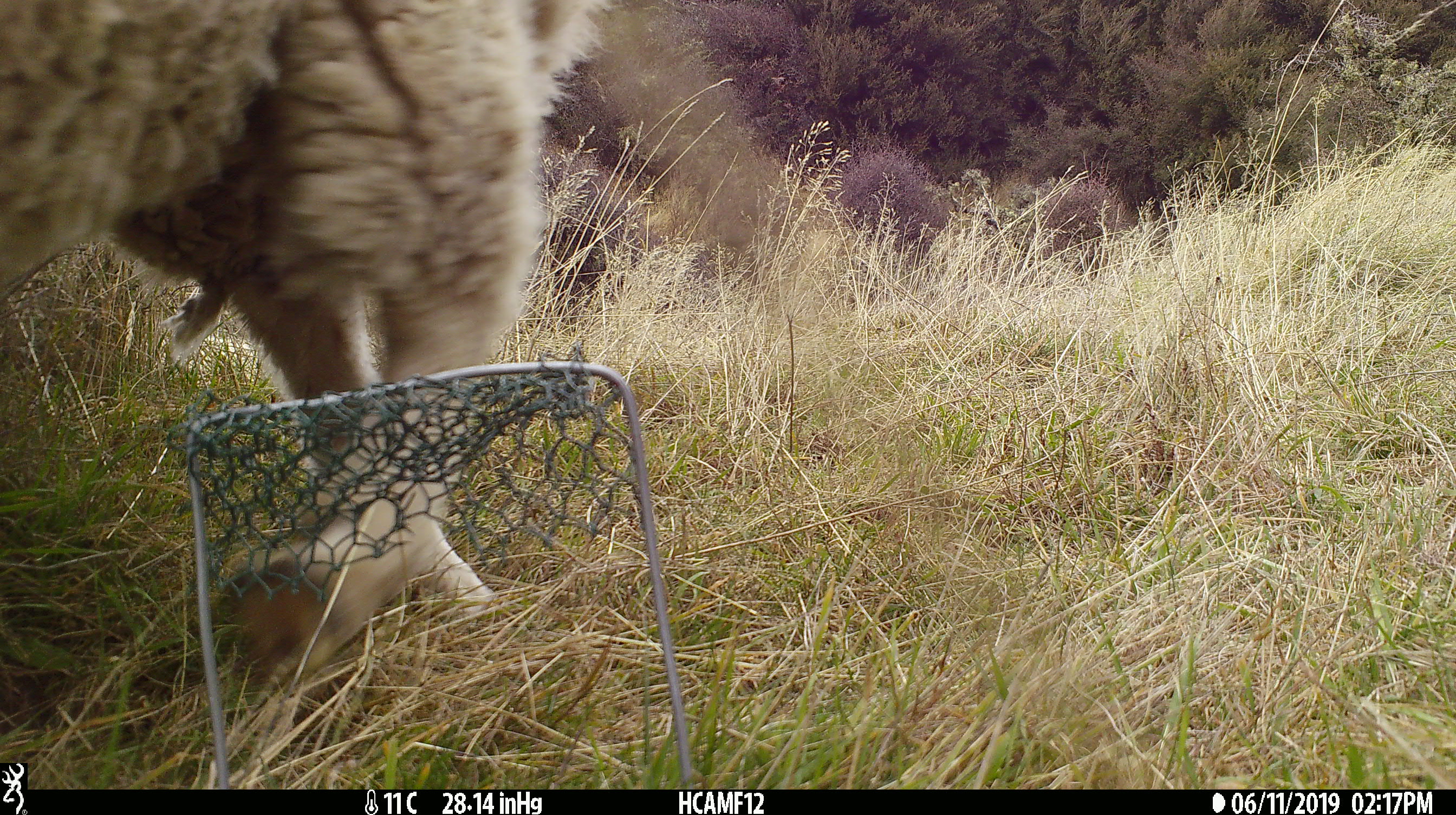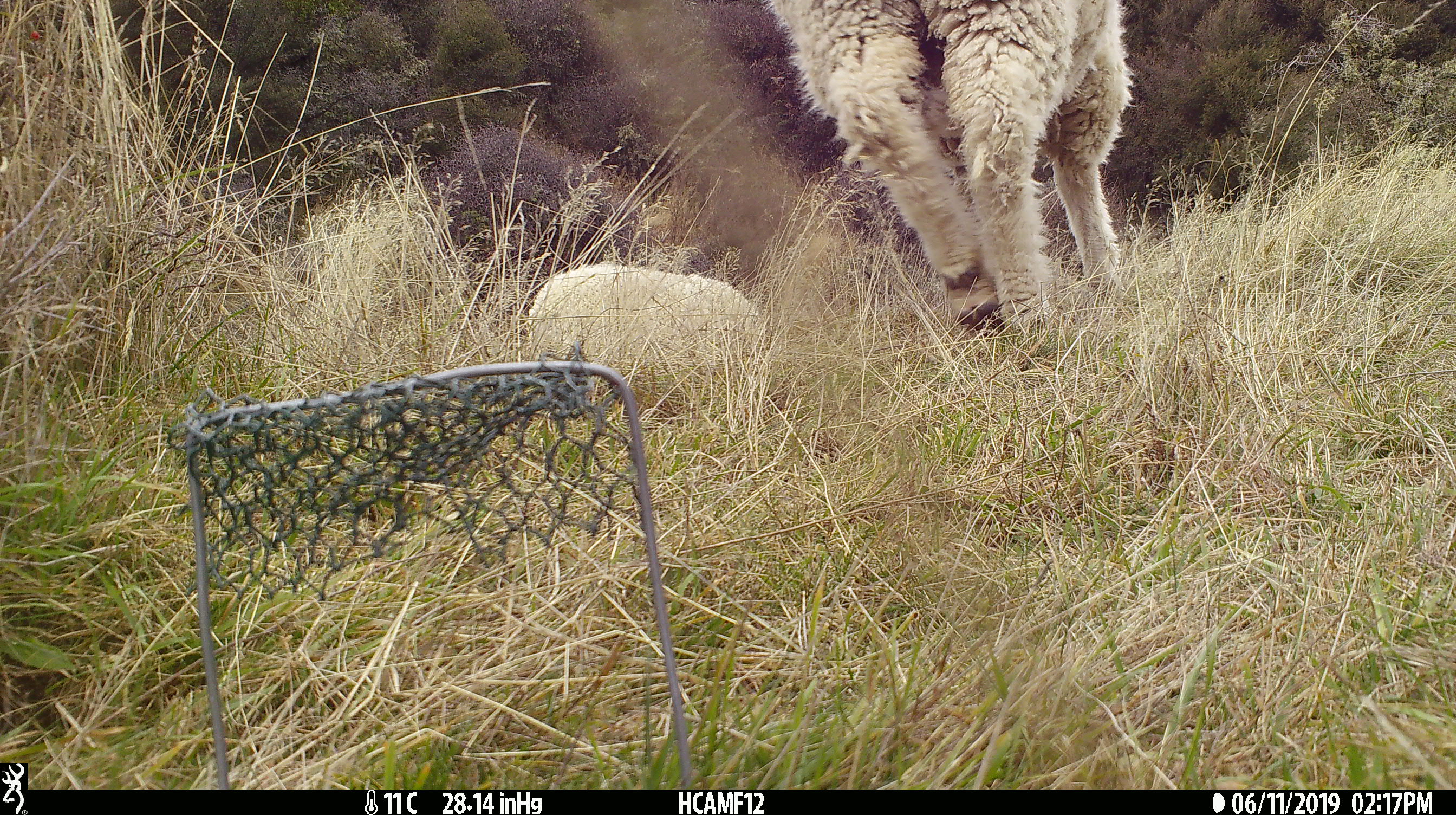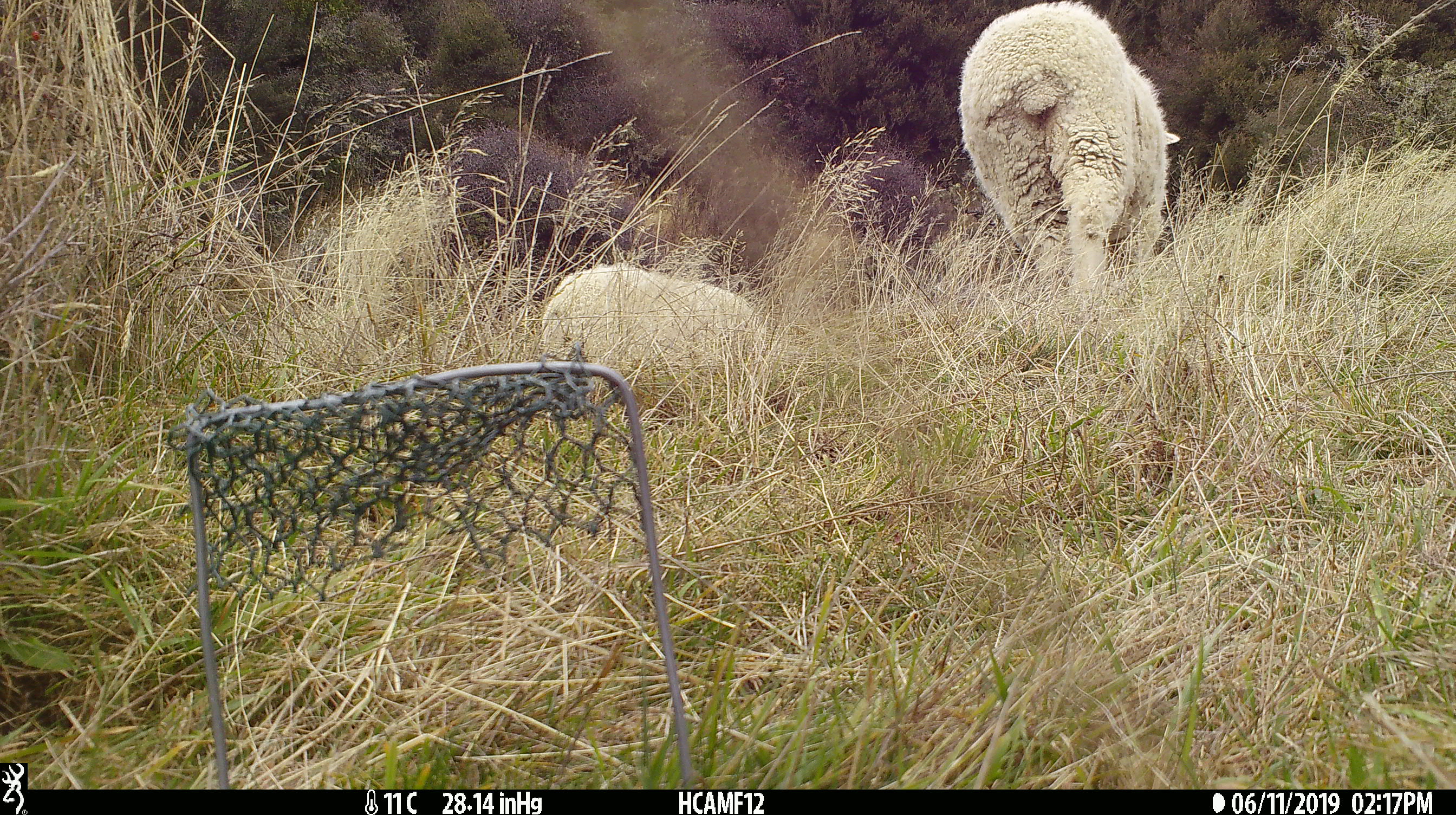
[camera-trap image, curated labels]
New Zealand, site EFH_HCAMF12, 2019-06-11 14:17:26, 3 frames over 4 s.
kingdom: Animalia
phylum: Chordata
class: Mammalia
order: Artiodactyla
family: Bovidae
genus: Ovis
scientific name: Ovis aries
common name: domestic sheep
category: sheep